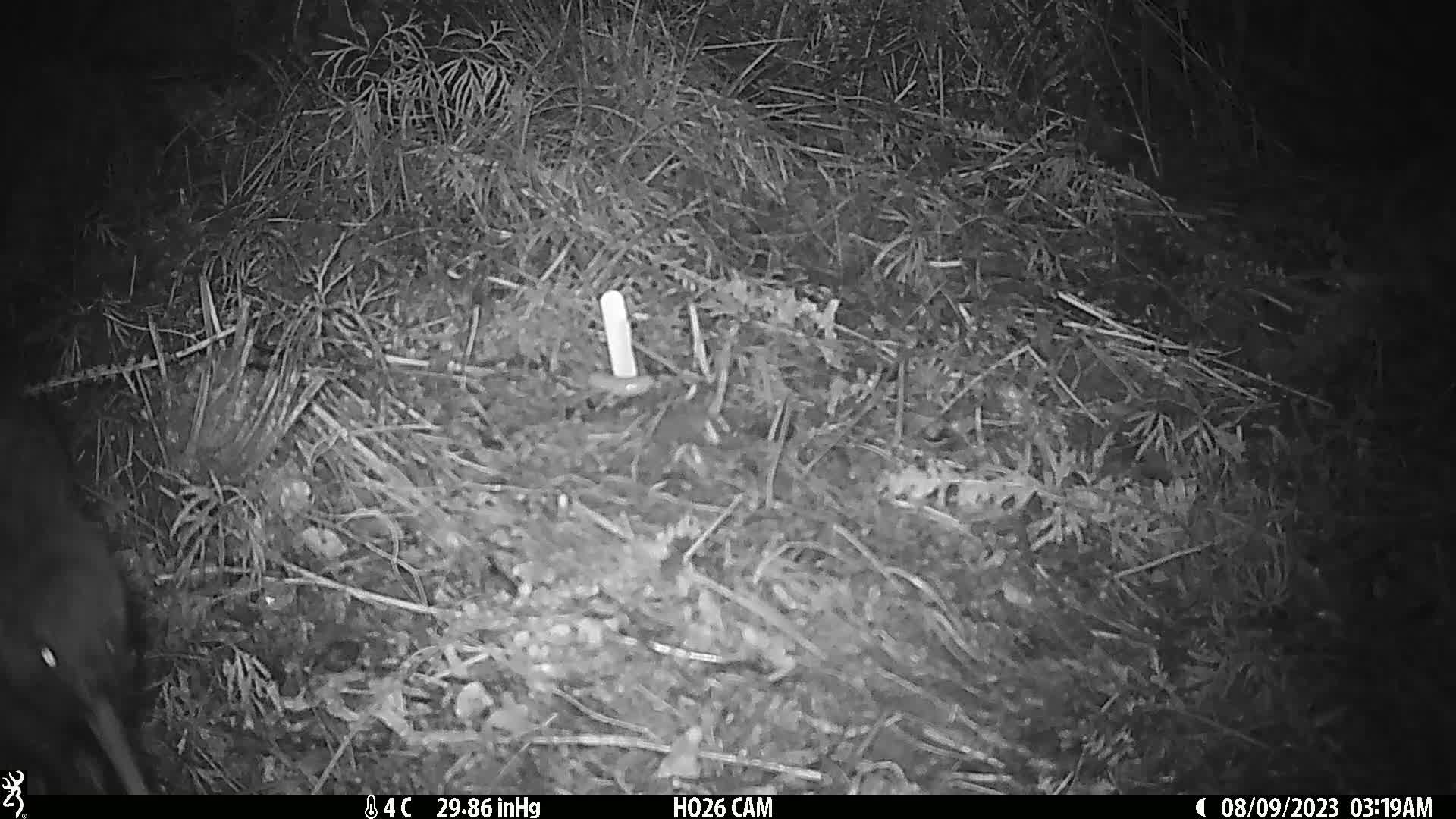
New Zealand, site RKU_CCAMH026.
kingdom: Animalia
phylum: Chordata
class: Aves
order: Apterygiformes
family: Apterygidae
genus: Apteryx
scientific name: Apteryx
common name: kiwi